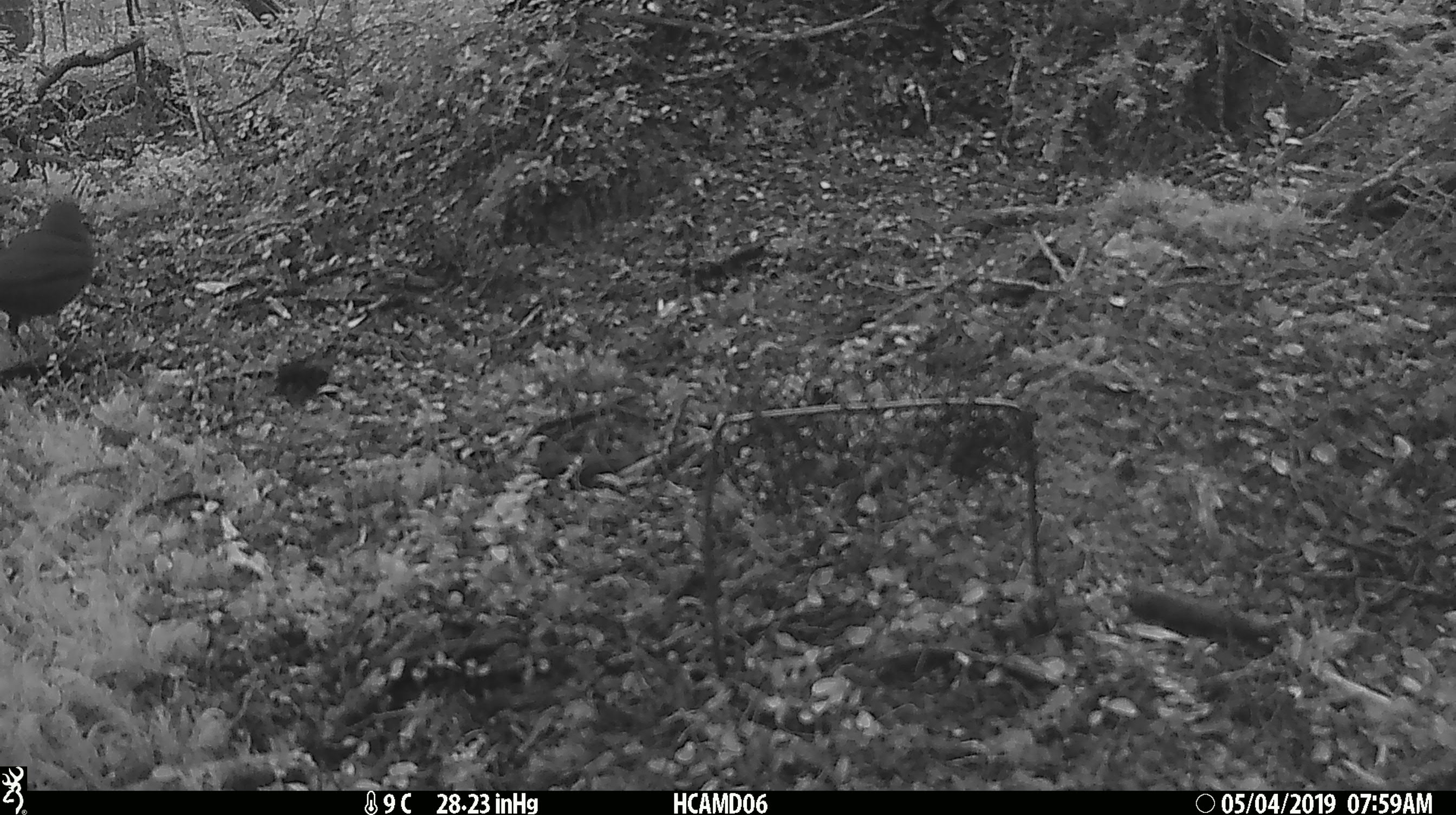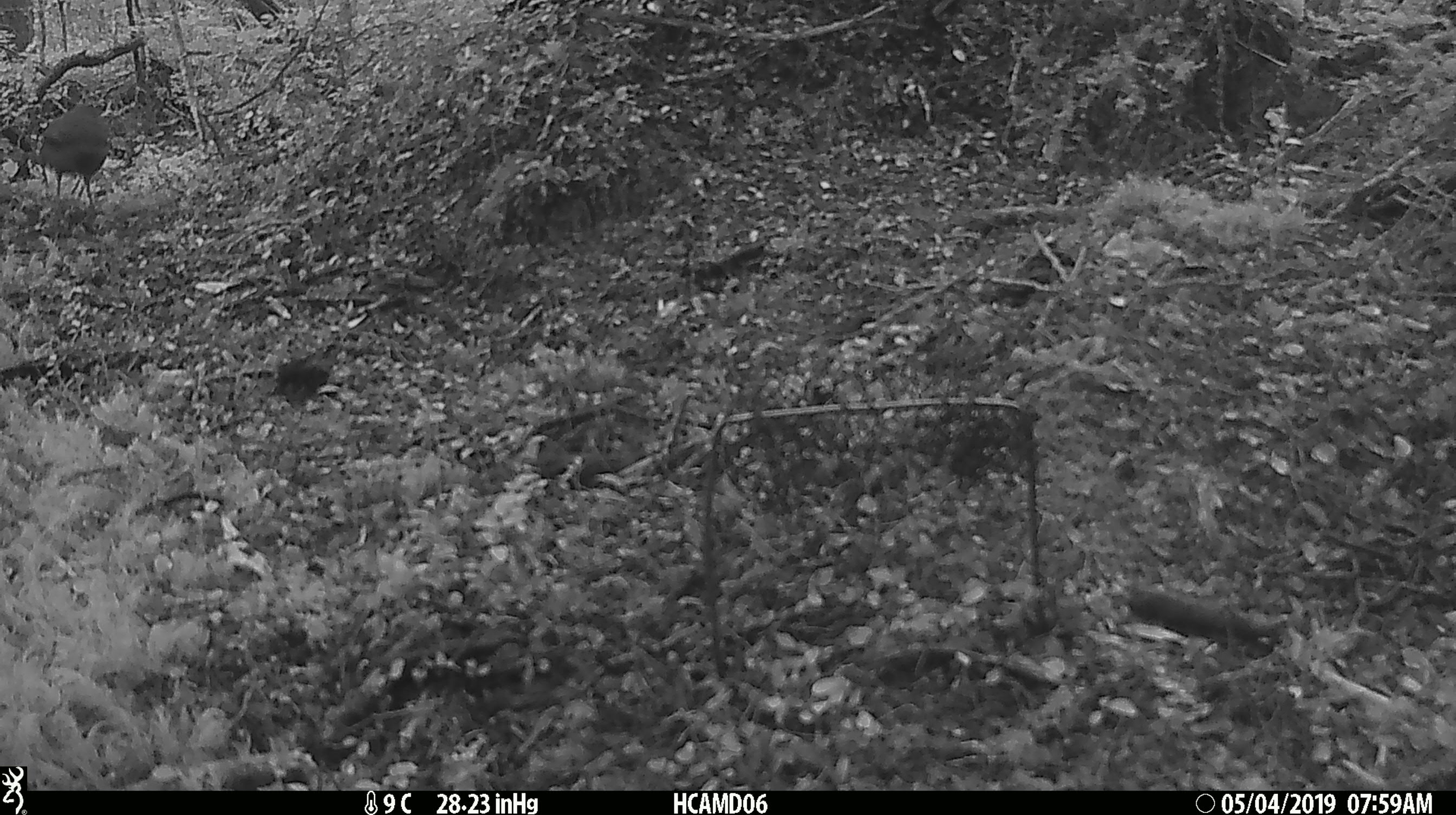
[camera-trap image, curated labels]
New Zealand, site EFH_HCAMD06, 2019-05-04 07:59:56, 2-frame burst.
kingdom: Animalia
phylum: Chordata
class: Aves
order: Passeriformes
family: Turdidae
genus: Turdus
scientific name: Turdus merula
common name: eurasian blackbird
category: blackbird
Blackbird (eurasian blackbird) (Turdus merula).